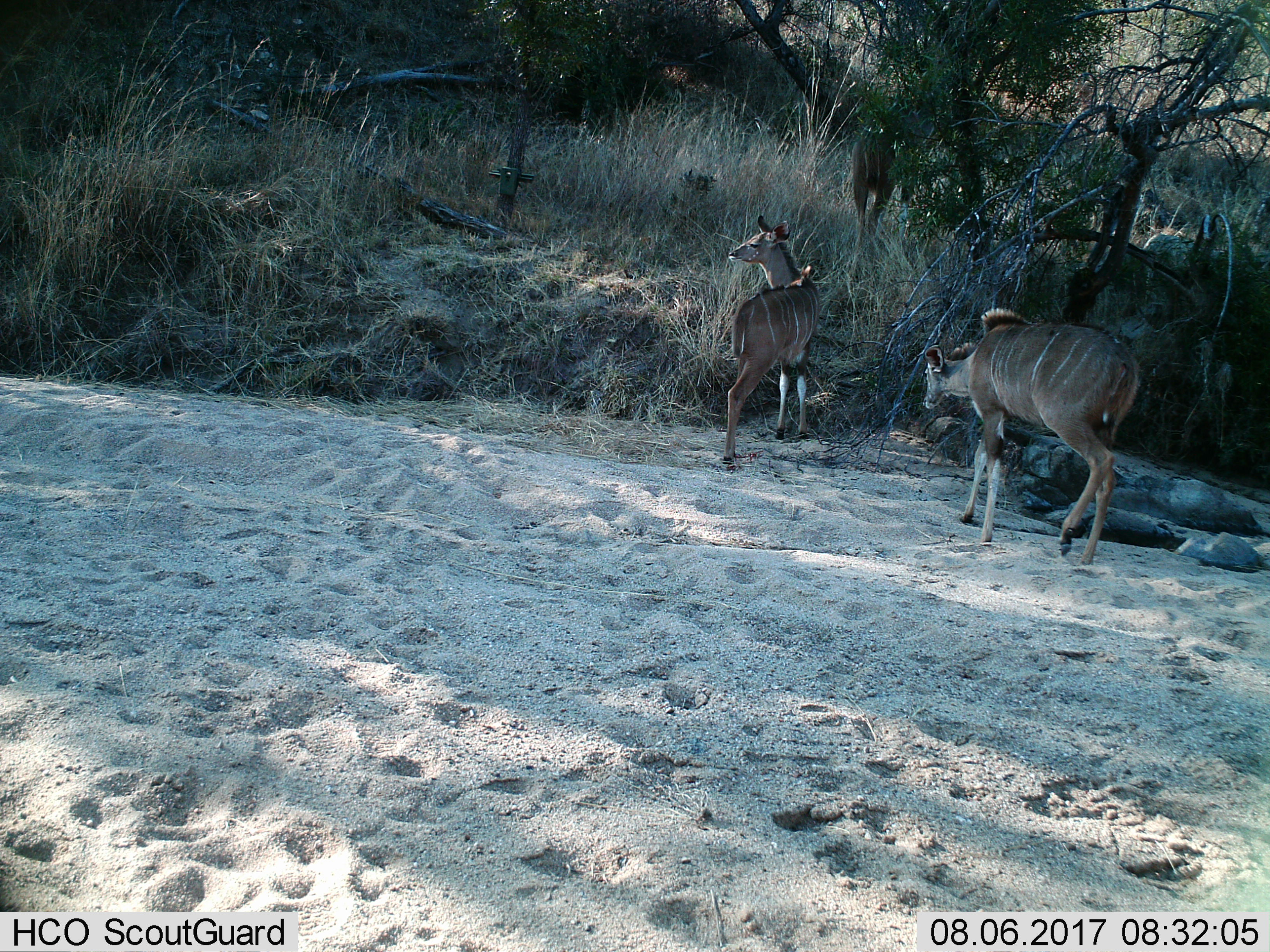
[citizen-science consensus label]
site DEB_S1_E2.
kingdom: Animalia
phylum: Chordata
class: Mammalia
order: Artiodactyla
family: Bovidae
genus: Tragelaphus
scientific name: Tragelaphus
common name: kudu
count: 3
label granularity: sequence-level